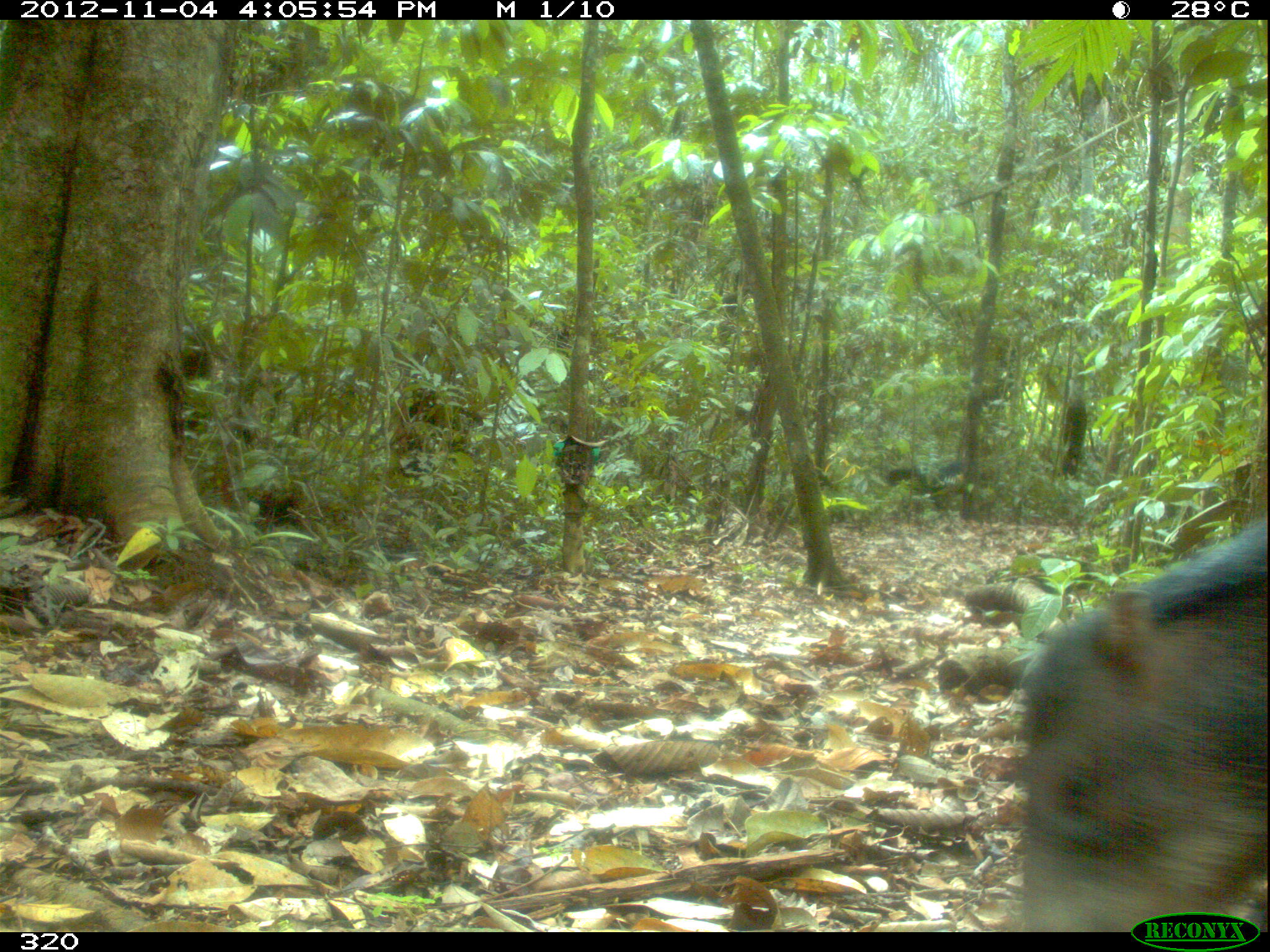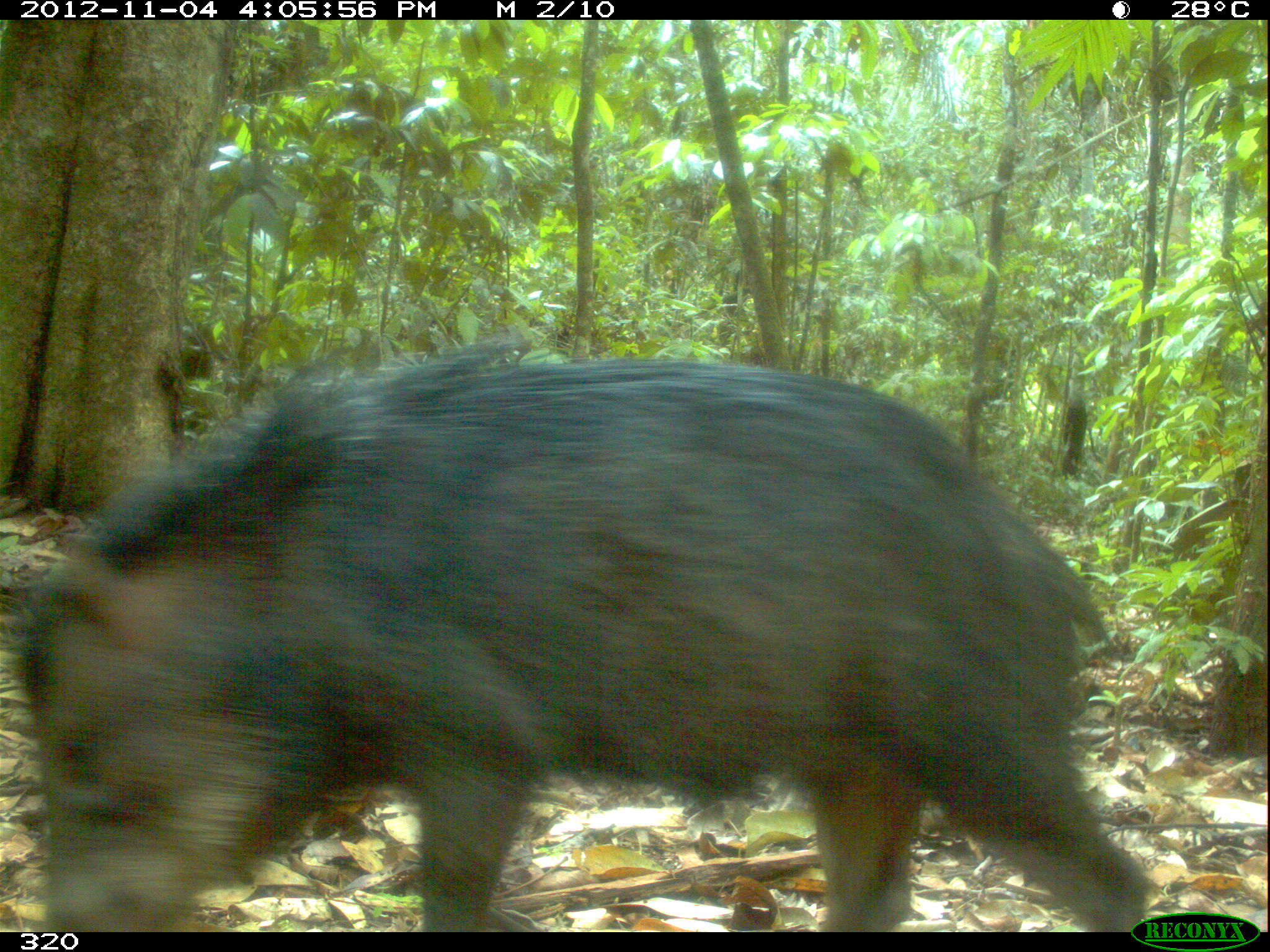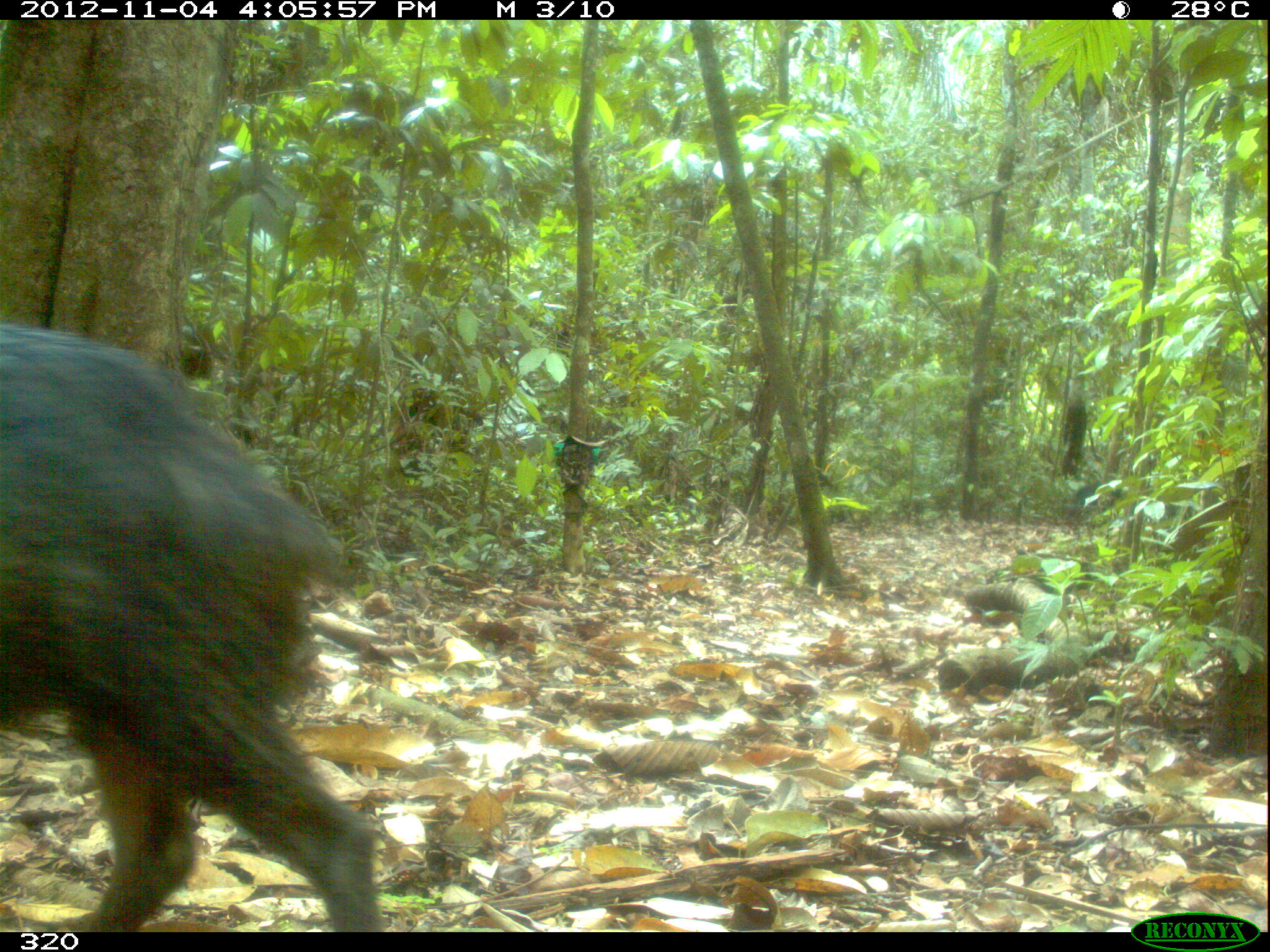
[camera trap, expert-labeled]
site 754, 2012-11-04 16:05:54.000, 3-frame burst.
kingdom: Animalia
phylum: Chordata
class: Mammalia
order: Artiodactyla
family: Tayassuidae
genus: Tayassu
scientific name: Tayassu pecari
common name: white-lipped peccary